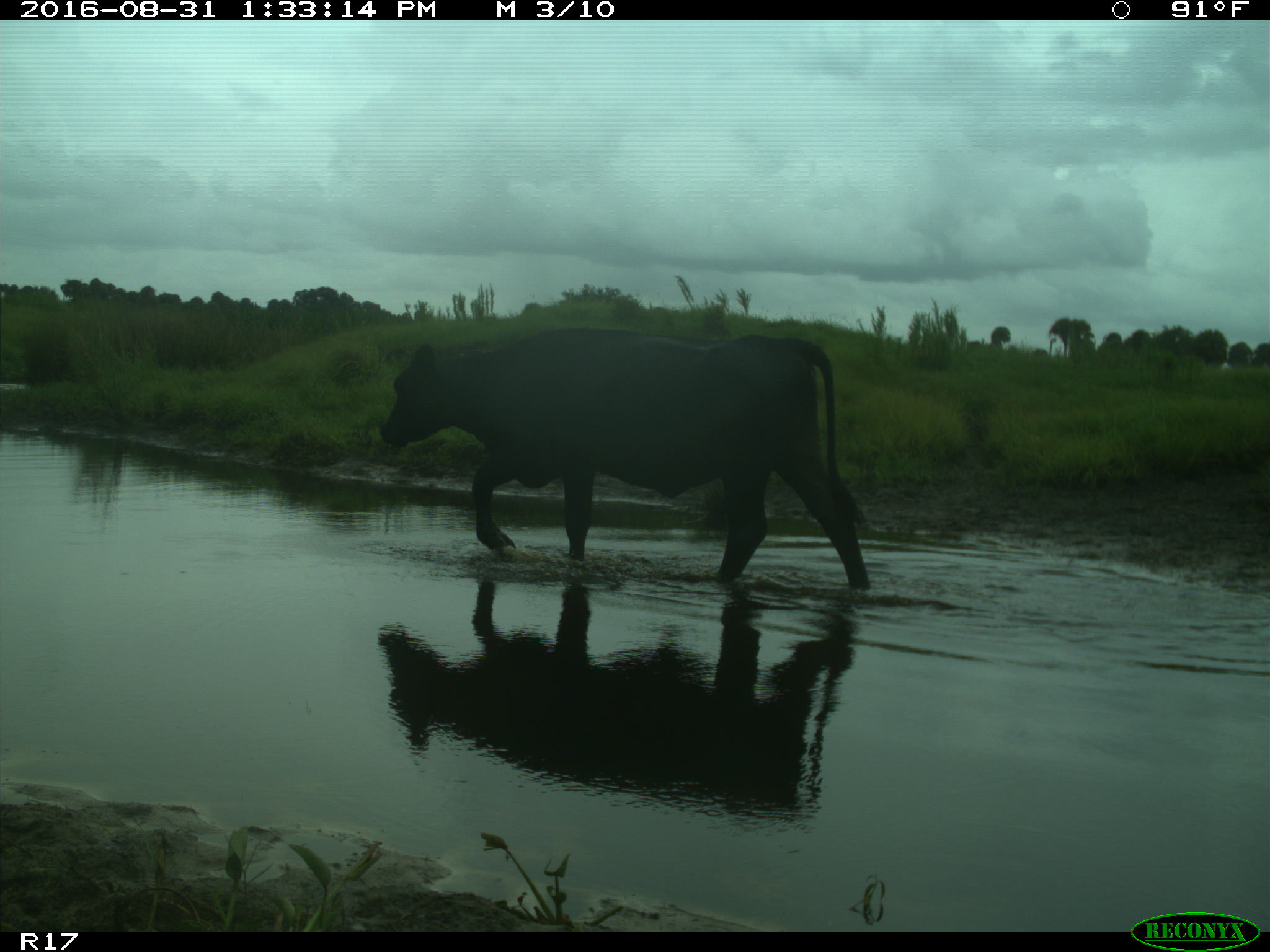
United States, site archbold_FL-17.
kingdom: Animalia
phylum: Chordata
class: Mammalia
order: Artiodactyla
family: Bovidae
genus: Bos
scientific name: Bos taurus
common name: domestic cow